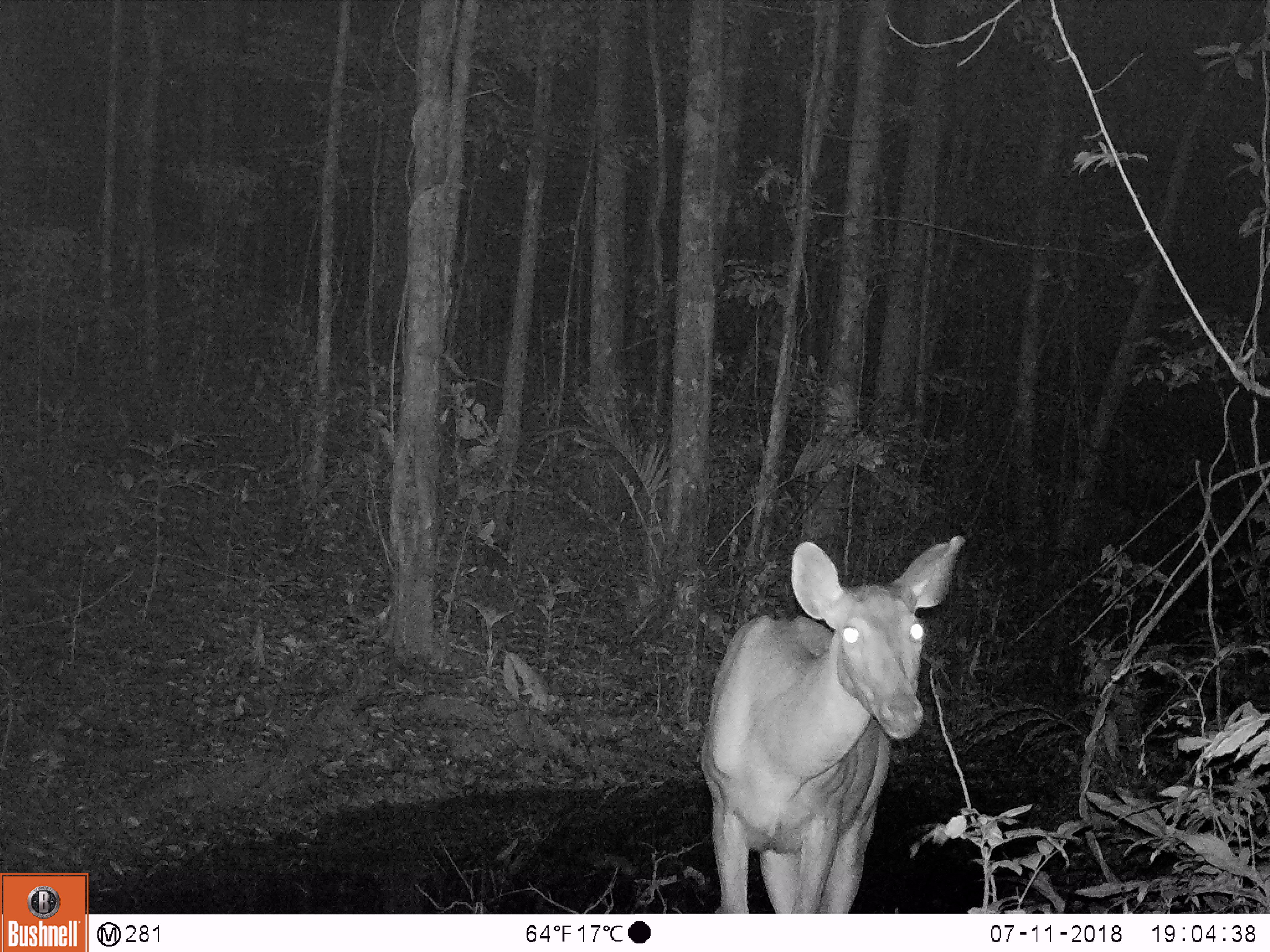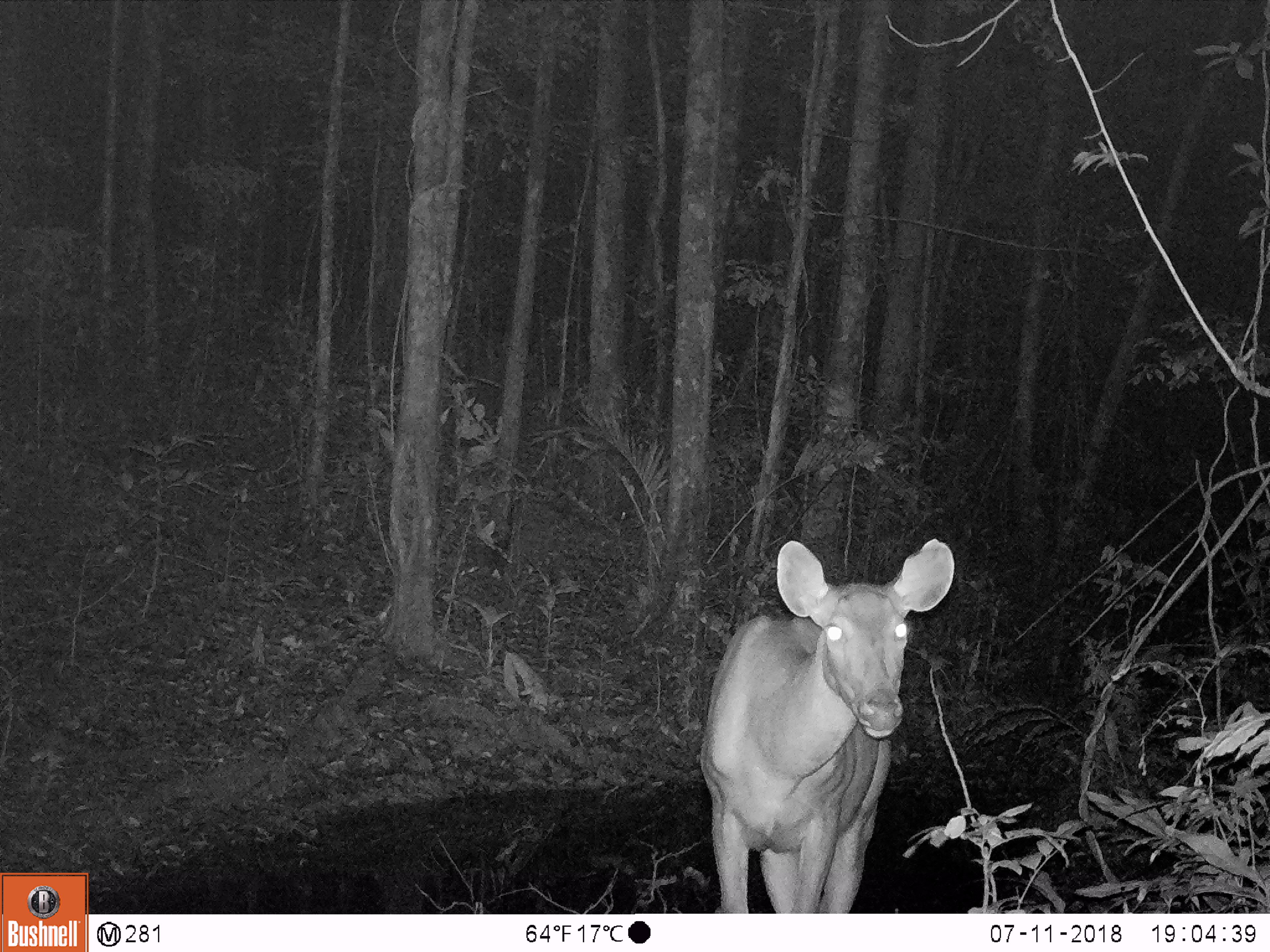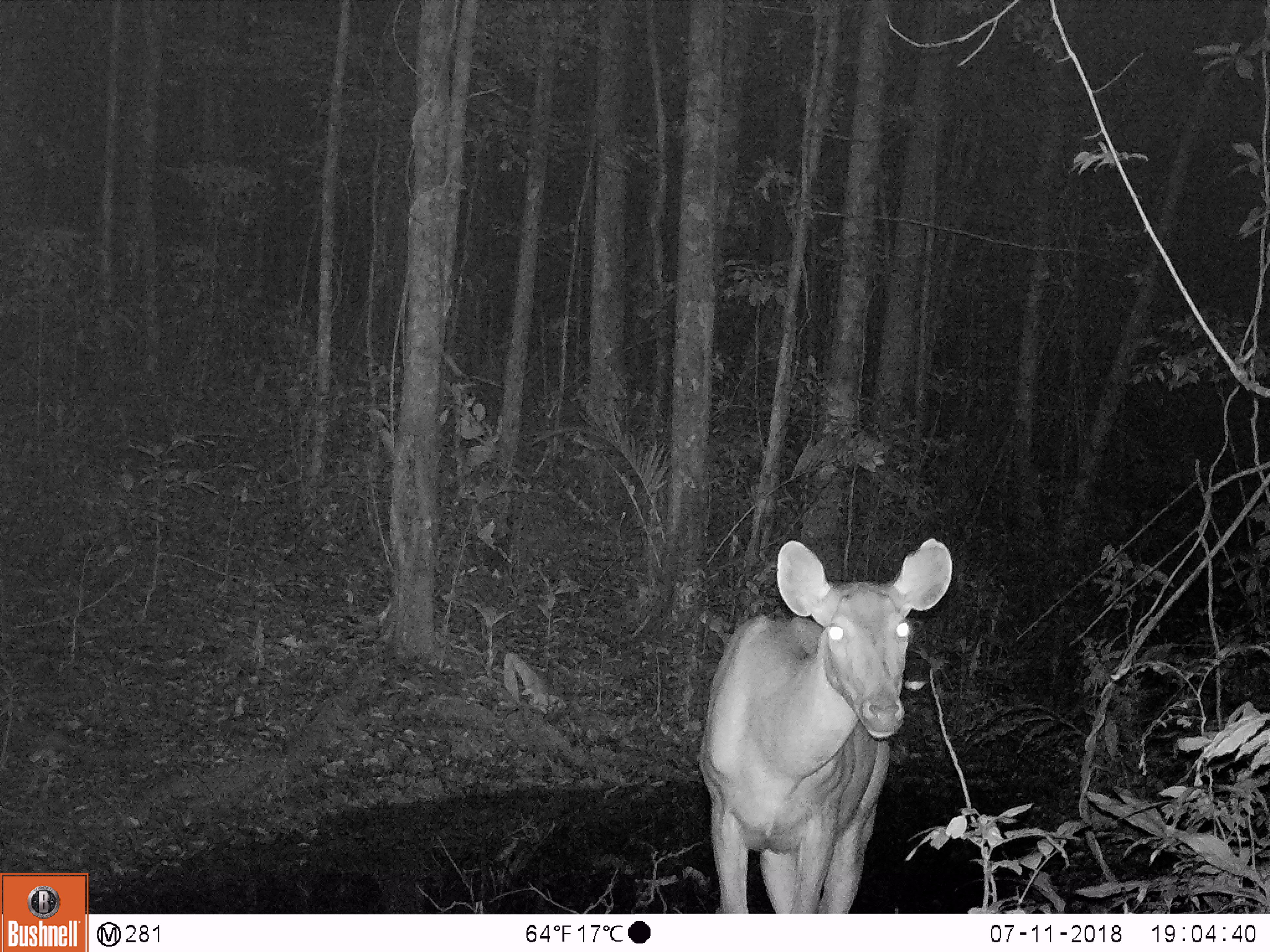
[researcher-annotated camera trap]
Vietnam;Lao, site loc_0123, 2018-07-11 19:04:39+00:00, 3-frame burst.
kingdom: Animalia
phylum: Chordata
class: Mammalia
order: Artiodactyla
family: Cervidae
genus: Rusa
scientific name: Rusa unicolor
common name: sambar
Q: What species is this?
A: Sambar (Rusa unicolor).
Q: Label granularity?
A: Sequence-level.